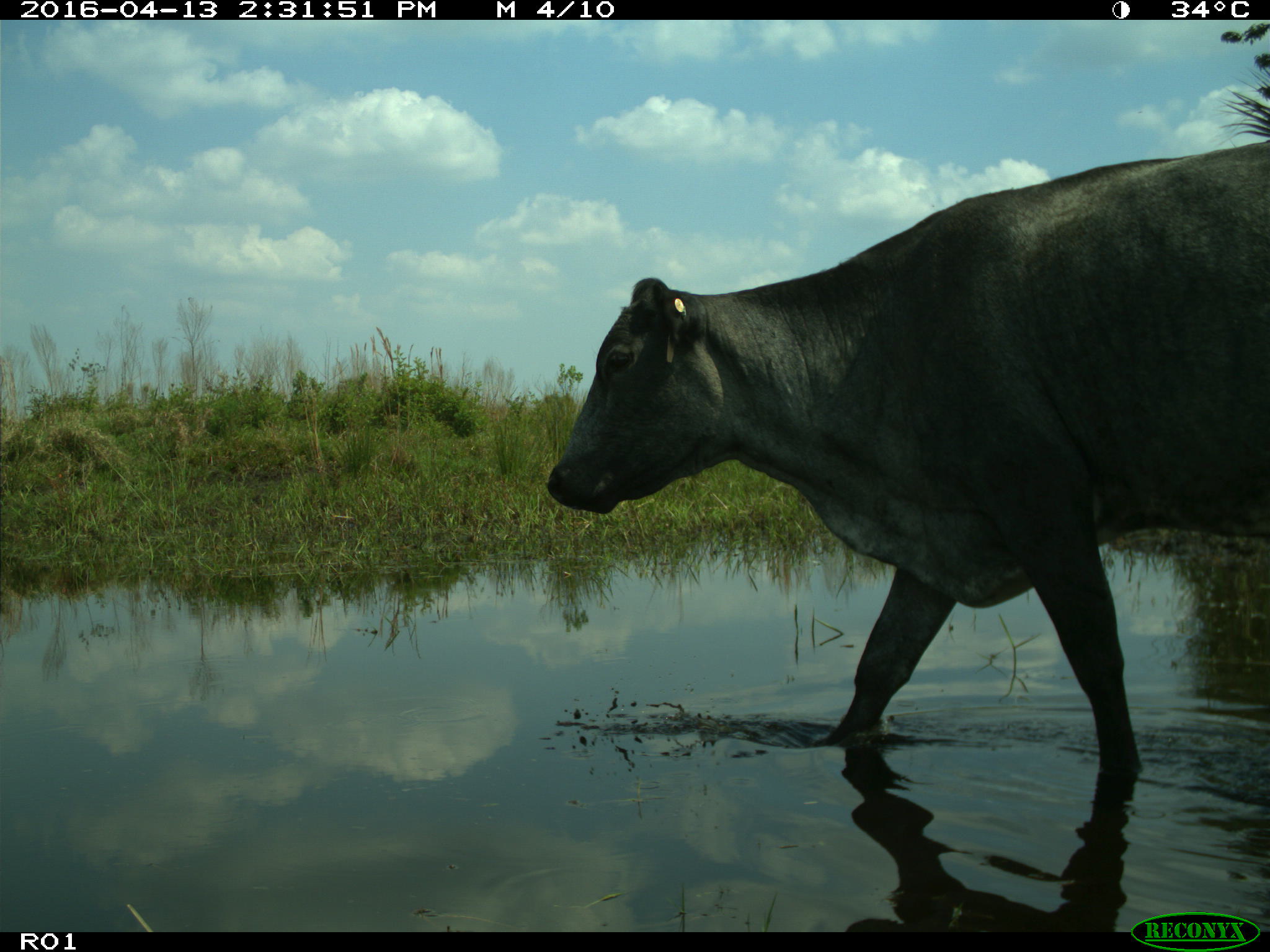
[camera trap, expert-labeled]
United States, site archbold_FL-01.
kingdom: Animalia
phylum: Chordata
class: Mammalia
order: Artiodactyla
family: Bovidae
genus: Bos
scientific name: Bos taurus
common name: domestic cow